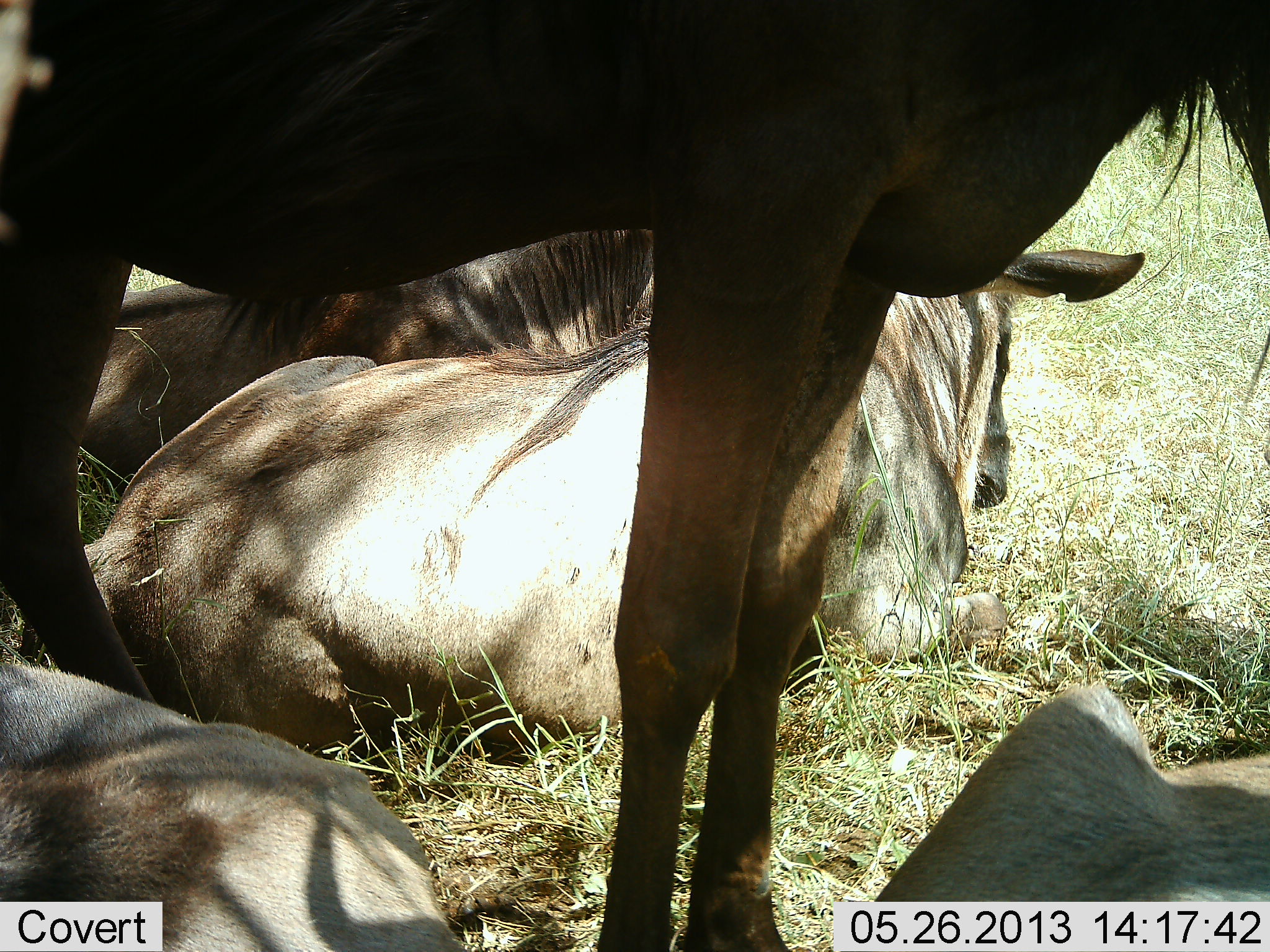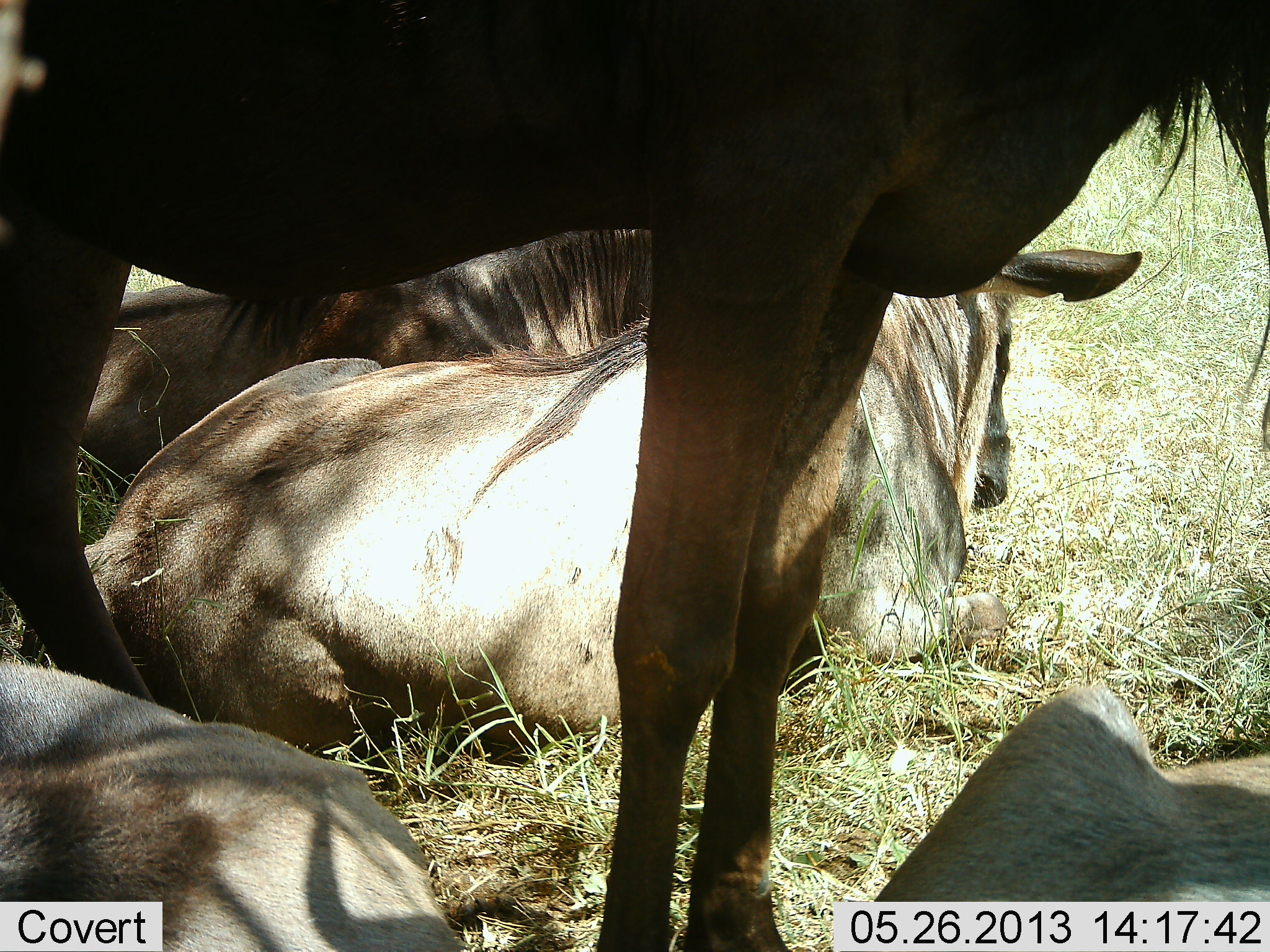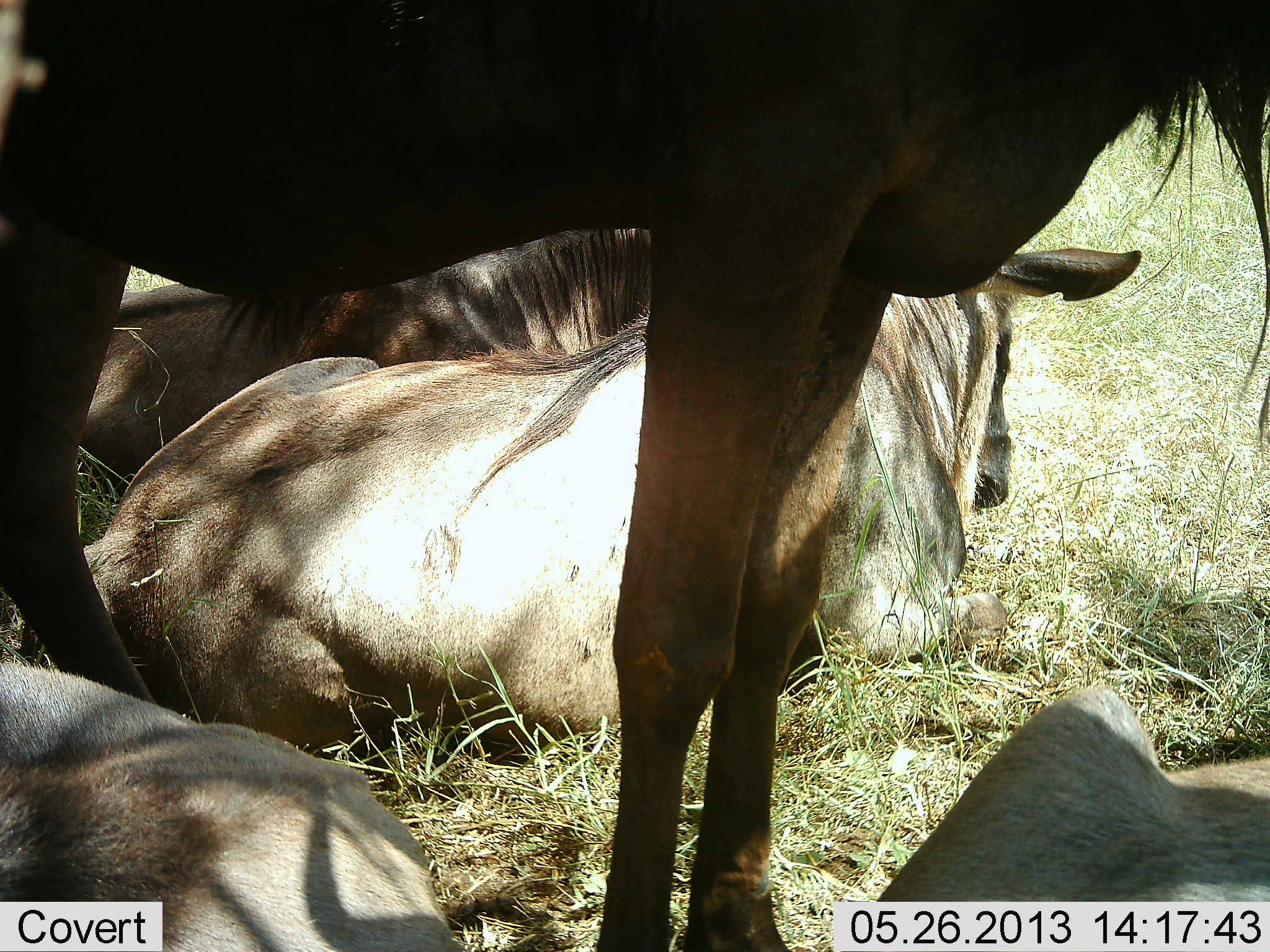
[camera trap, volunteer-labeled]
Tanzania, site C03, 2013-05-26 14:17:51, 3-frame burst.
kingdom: Animalia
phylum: Chordata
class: Mammalia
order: Artiodactyla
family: Bovidae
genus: Connochaetes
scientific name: Connochaetes taurinus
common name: blue wildebeest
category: wildebeest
Wildebeest (blue wildebeest) (Connochaetes taurinus), count 5. Behavior (volunteer vote fractions): standing 100%, resting 100%, moving 0%, interacting 0%. Young present (vote fraction): 0%. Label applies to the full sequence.